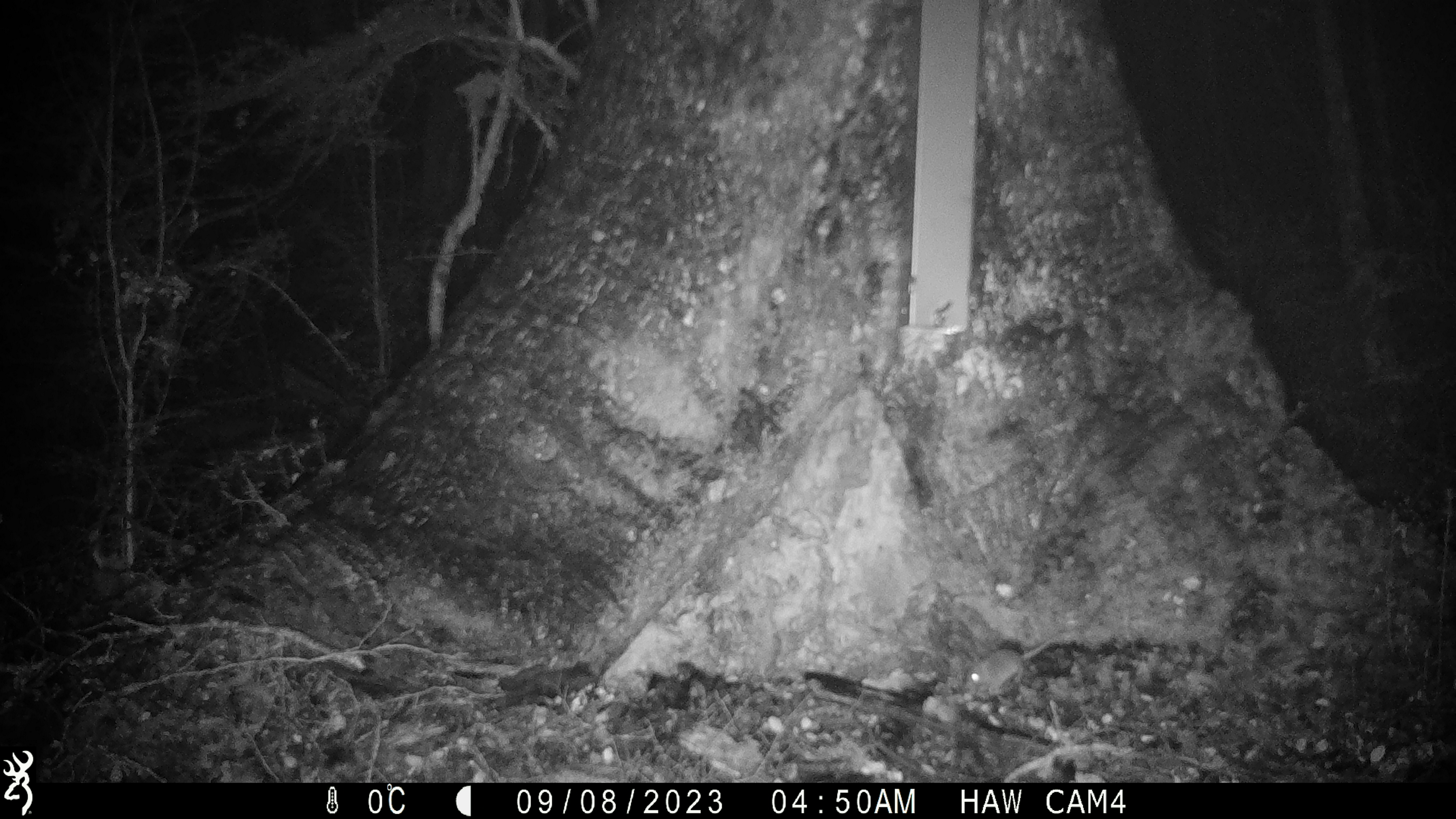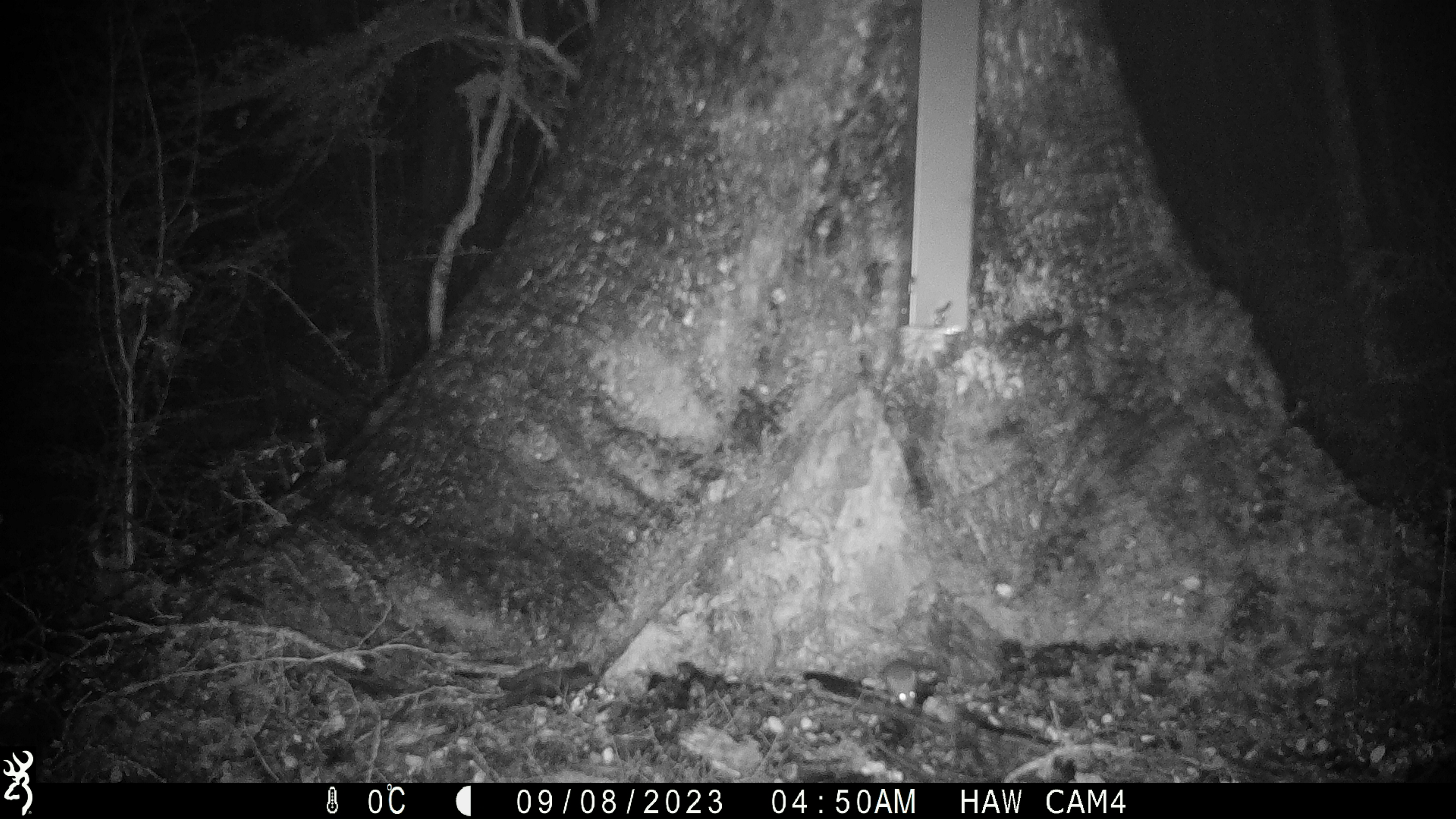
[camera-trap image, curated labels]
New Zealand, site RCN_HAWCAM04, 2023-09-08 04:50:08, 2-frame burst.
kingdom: Animalia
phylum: Chordata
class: Mammalia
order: Rodentia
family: Muridae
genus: Mus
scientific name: Mus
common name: mouse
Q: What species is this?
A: Mouse (Mus).